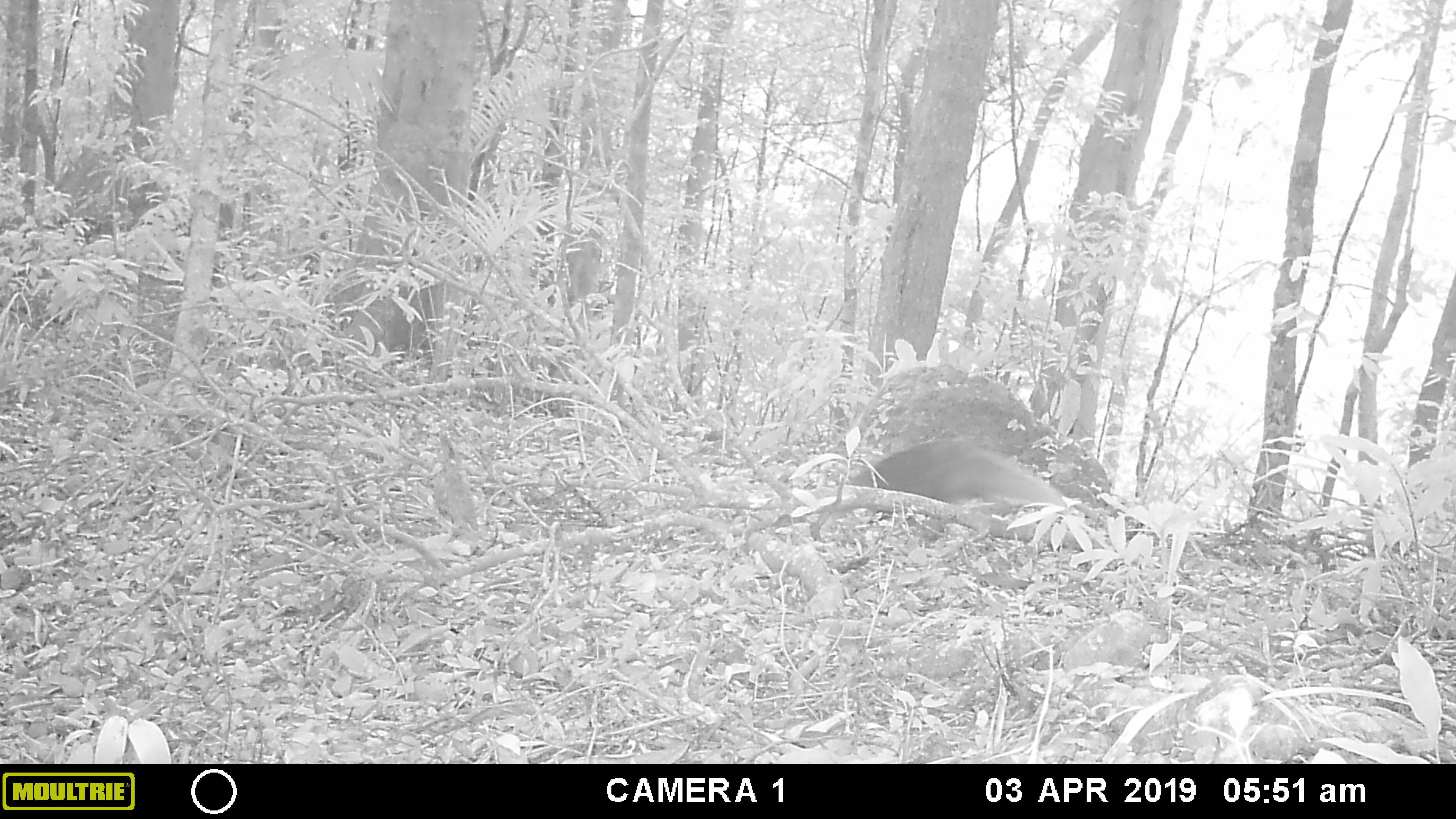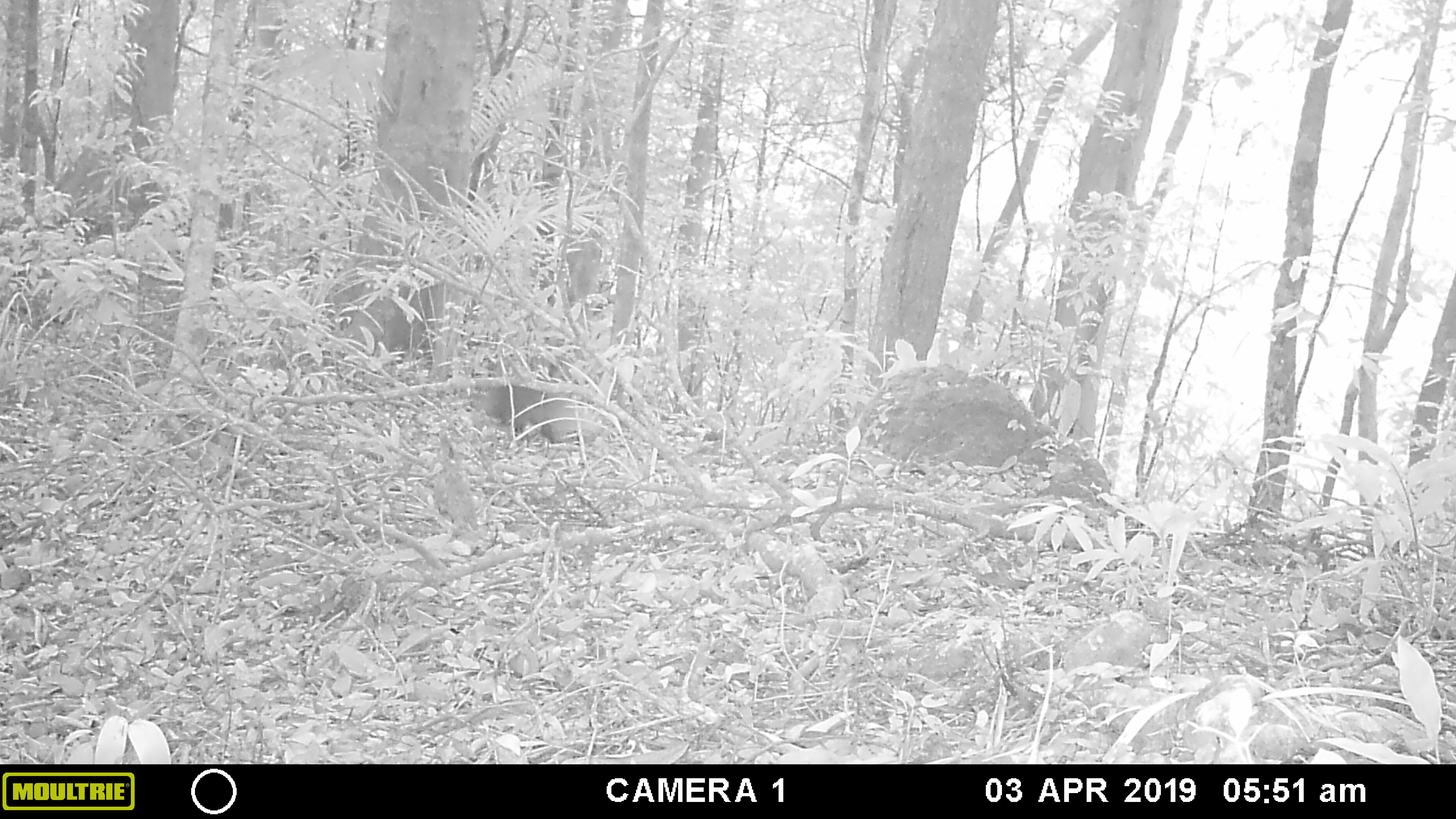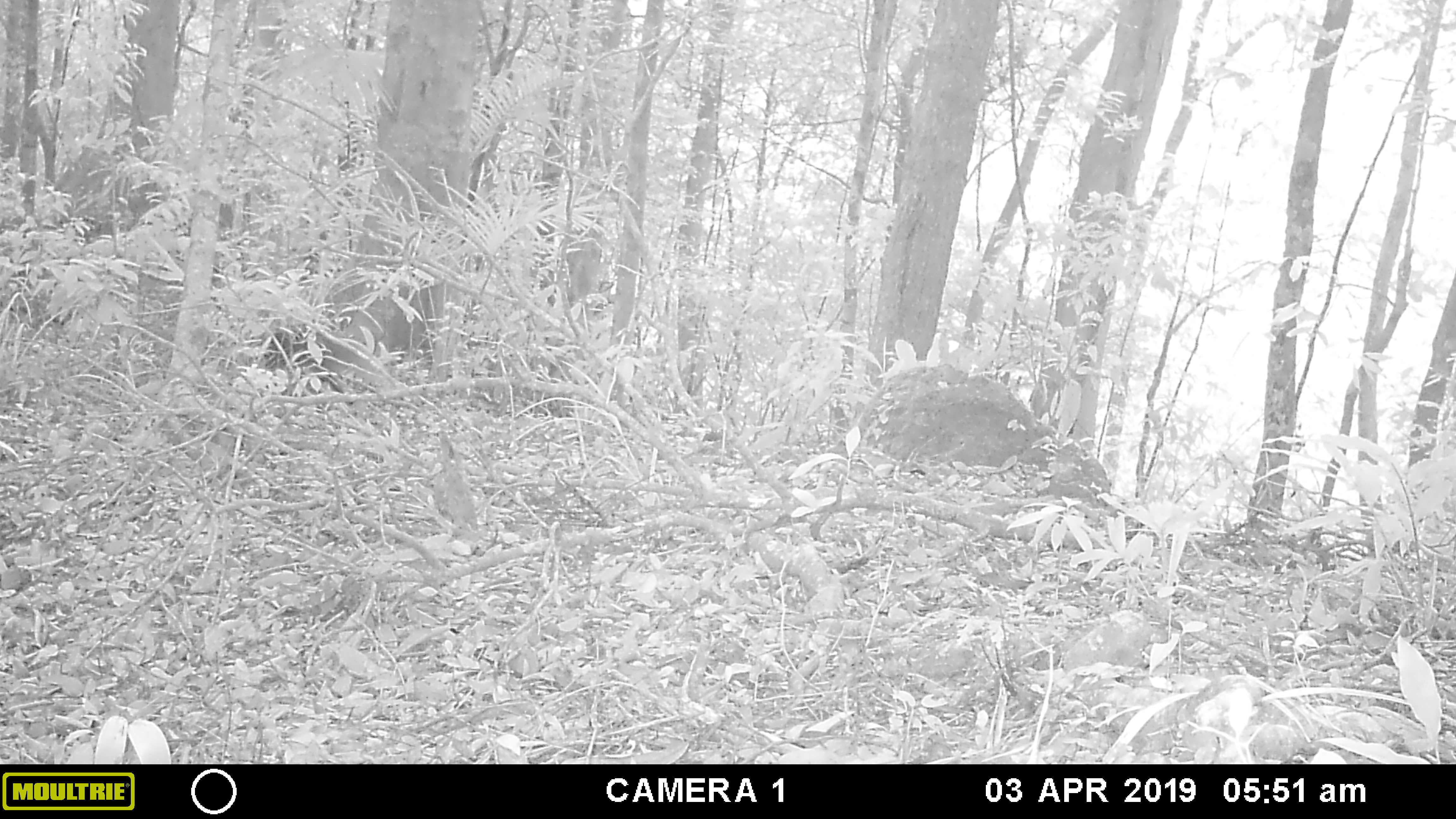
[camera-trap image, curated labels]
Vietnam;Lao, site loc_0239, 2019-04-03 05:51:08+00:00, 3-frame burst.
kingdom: Animalia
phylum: Chordata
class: Mammalia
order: Carnivora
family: Herpestidae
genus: Urva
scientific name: Urva urva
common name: crab-eating mongoose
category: crab eating mongoose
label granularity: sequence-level